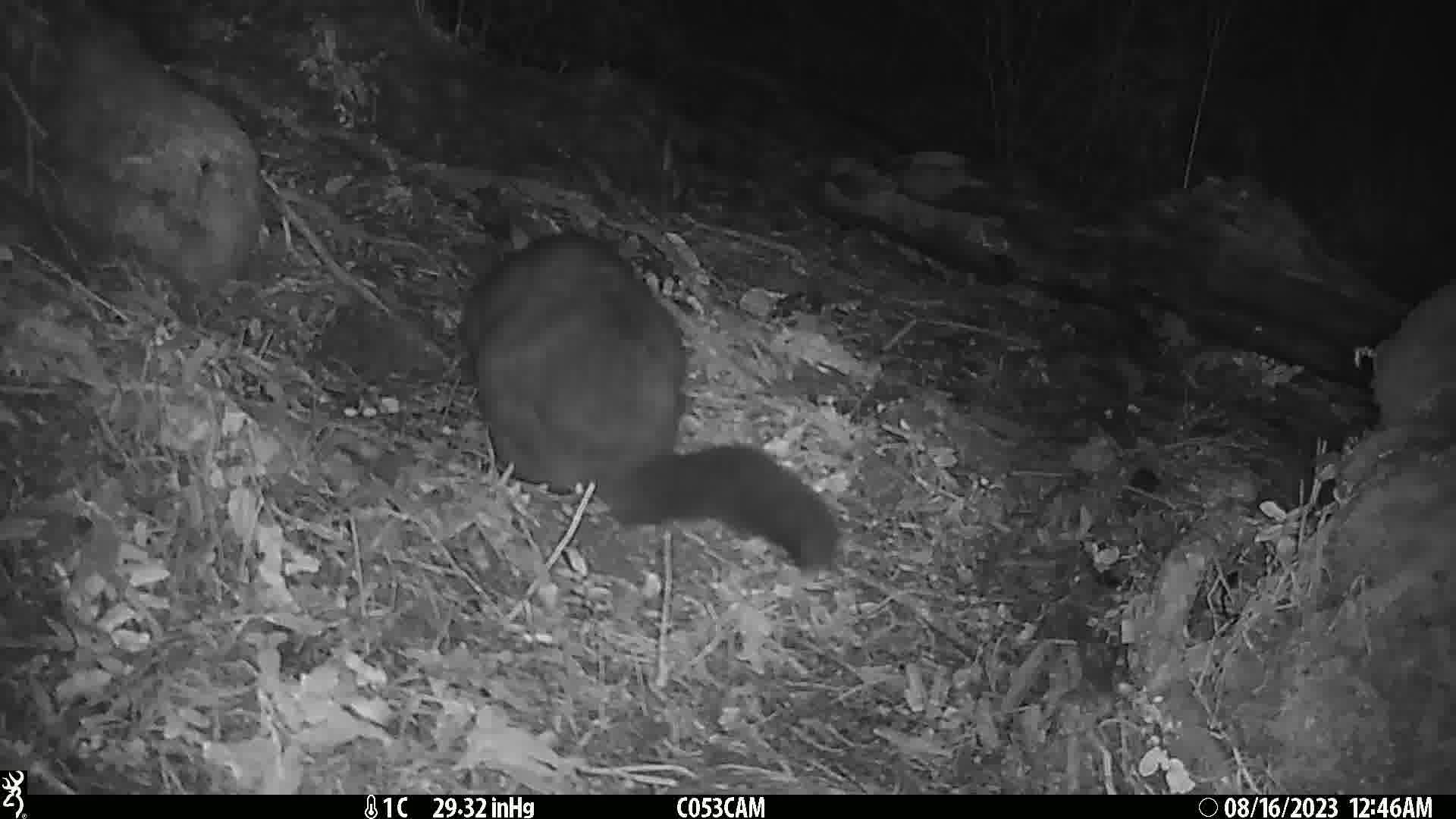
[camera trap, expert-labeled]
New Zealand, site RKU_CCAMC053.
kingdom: Animalia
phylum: Chordata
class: Mammalia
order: Diprotodontia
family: Phalangeridae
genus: Trichosurus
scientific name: Trichosurus vulpecula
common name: common brushtail possum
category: possum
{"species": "possum (common brushtail possum) (Trichosurus vulpecula)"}